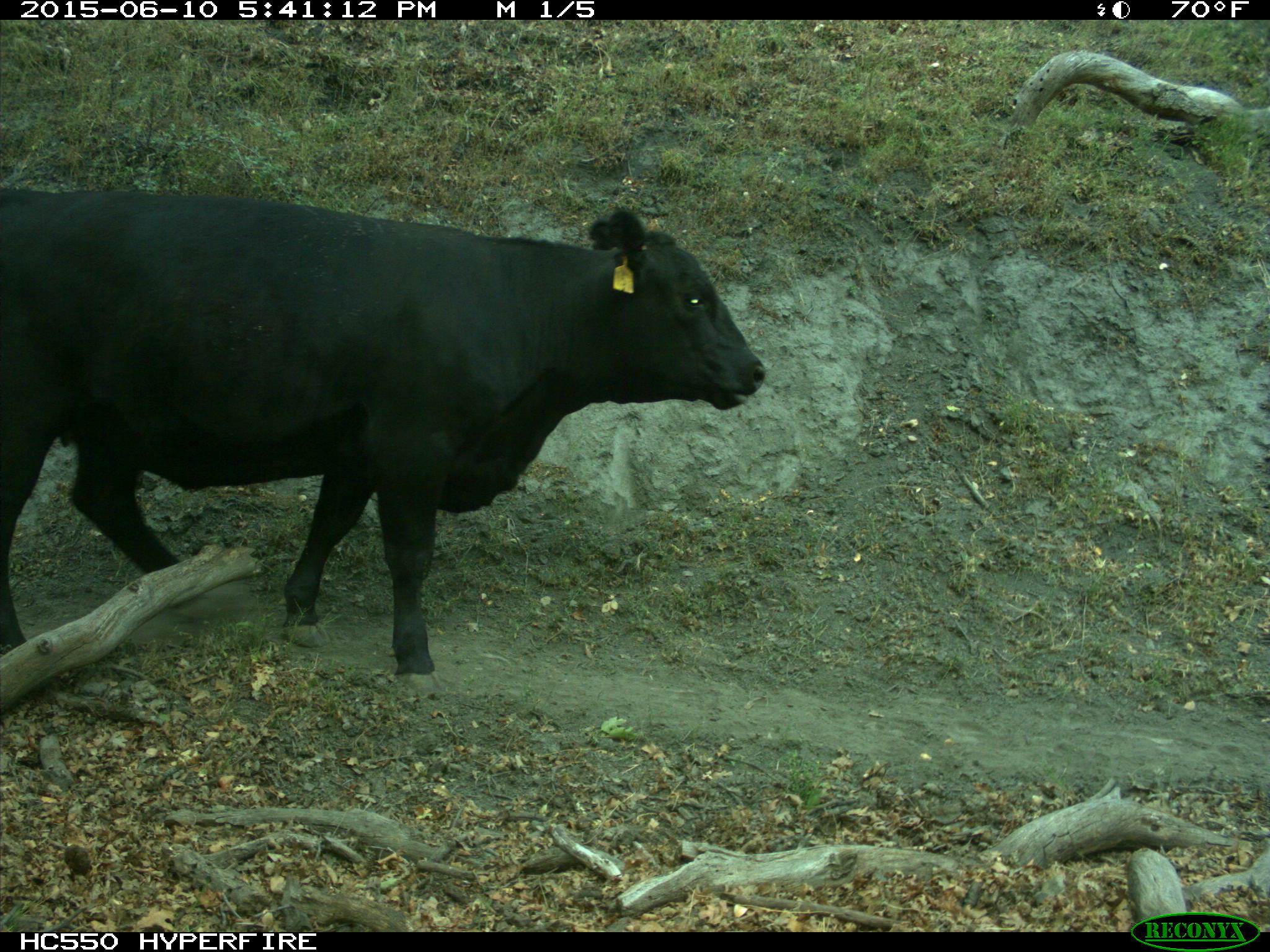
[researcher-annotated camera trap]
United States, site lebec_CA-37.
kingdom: Animalia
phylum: Chordata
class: Mammalia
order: Artiodactyla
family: Bovidae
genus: Bos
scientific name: Bos taurus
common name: domestic cow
Bos taurus (domestic cow).